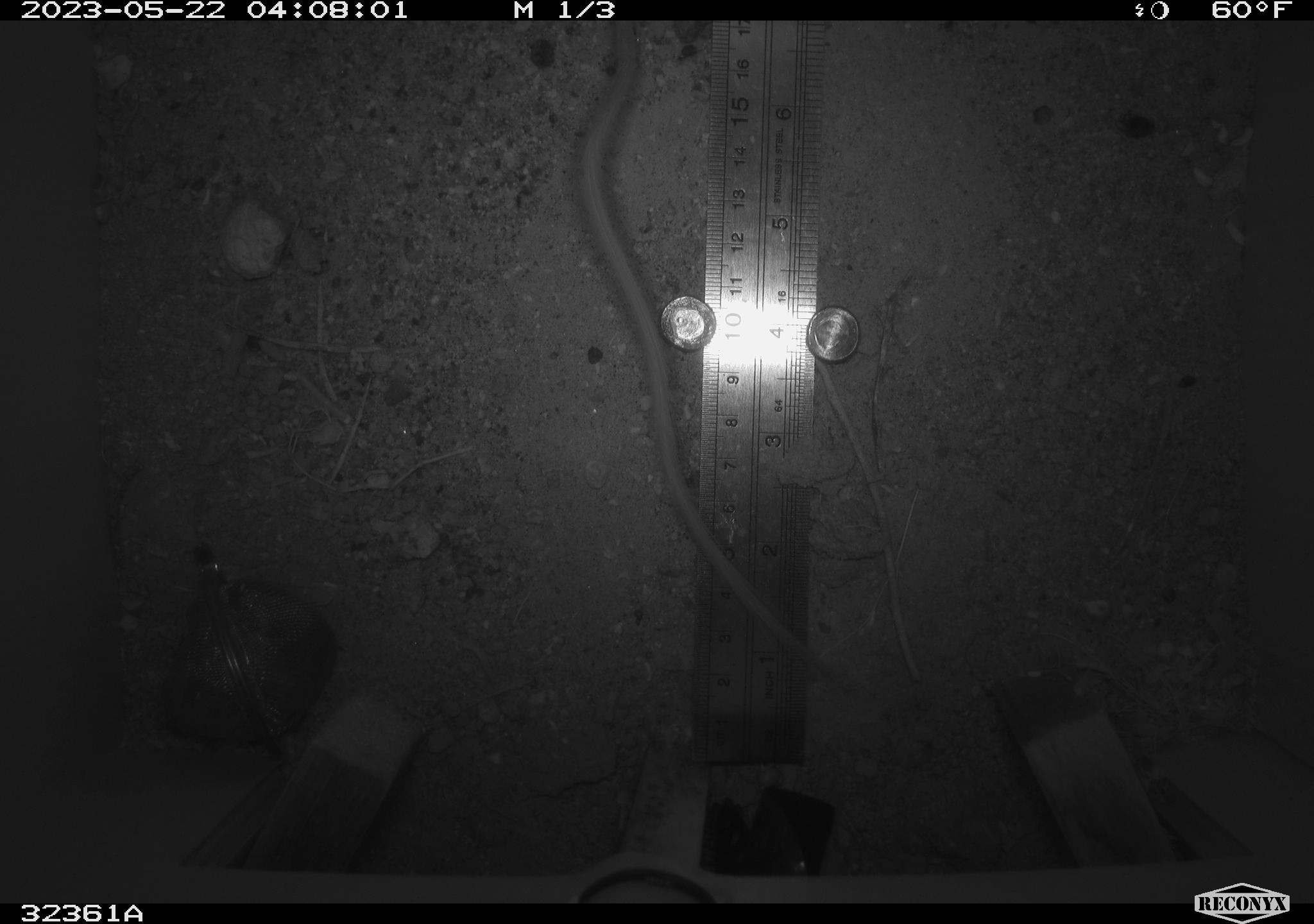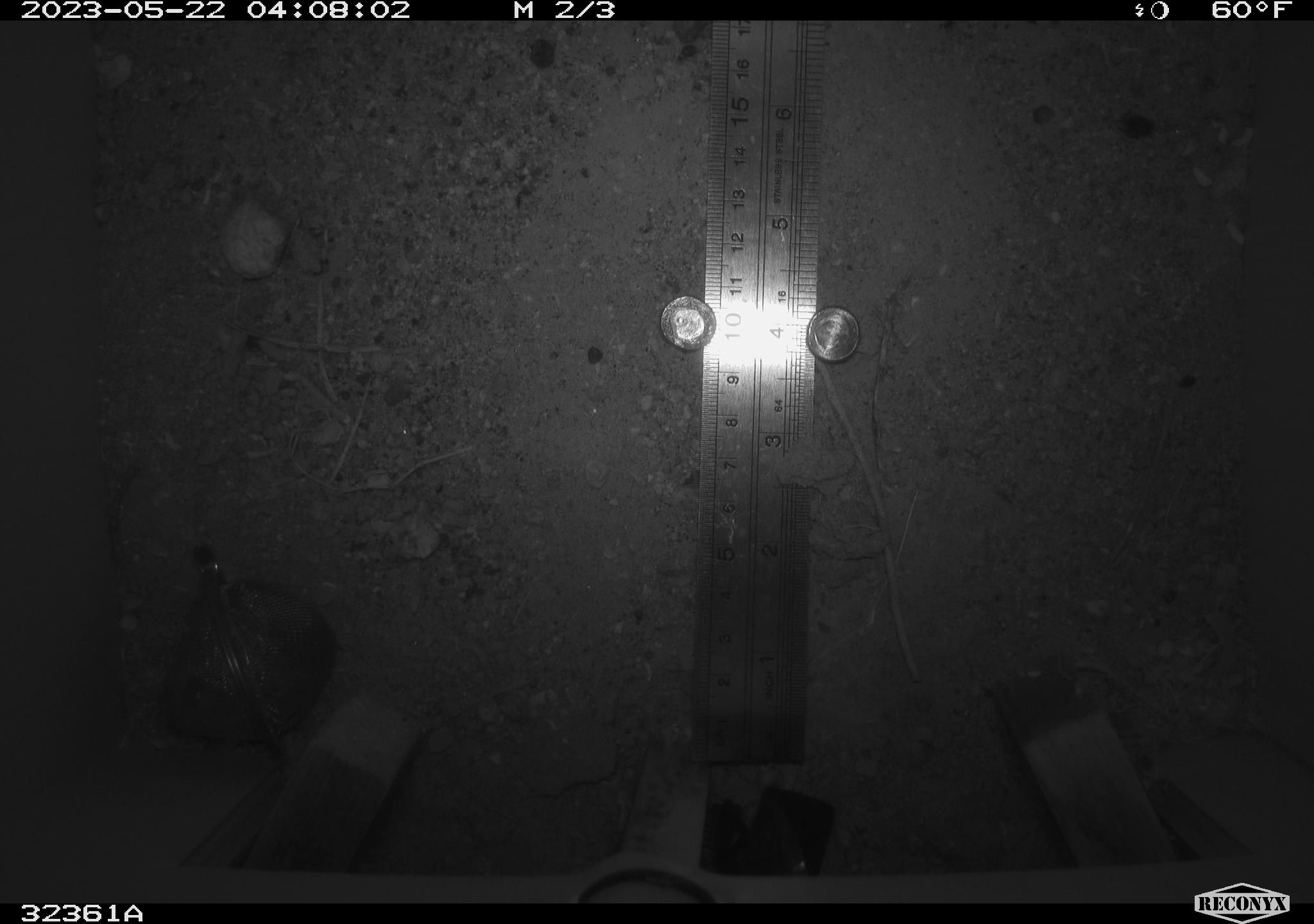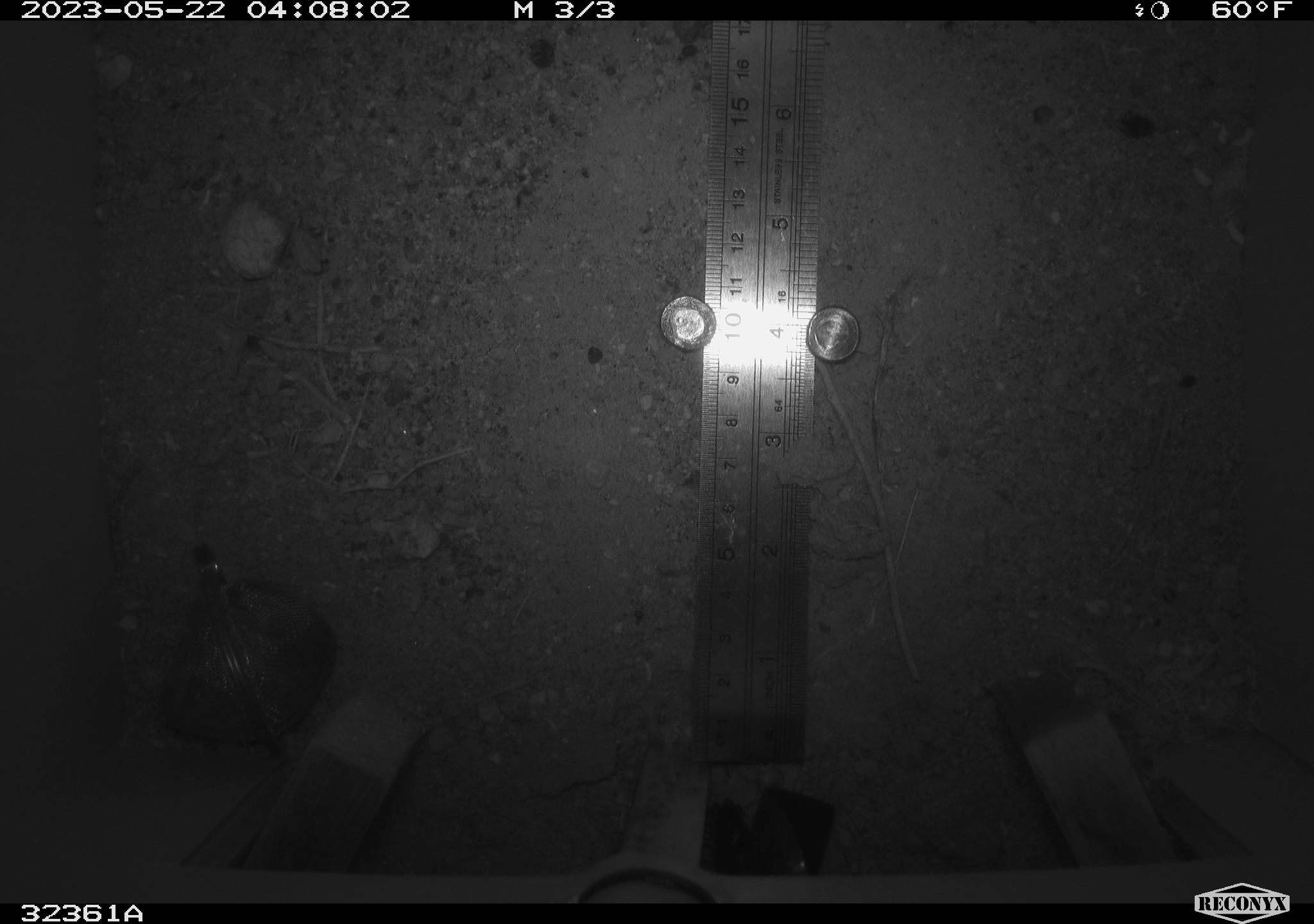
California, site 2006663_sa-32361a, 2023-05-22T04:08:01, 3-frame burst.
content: unidentified animal